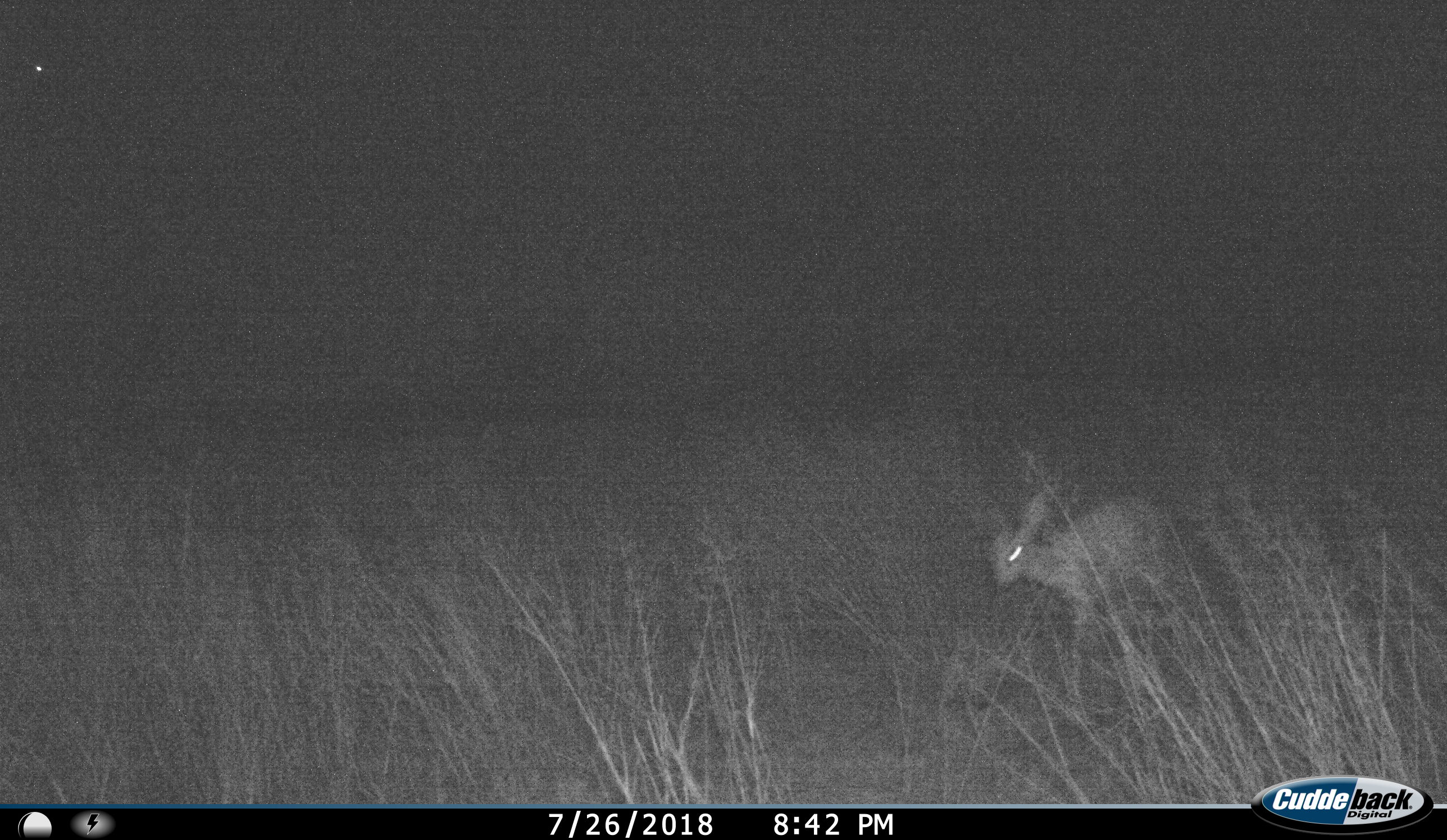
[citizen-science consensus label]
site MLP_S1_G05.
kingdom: Animalia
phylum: Chordata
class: Mammalia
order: Artiodactyla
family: Bovidae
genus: Raphicerus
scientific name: Raphicerus campestris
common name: steenbok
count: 1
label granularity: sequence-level